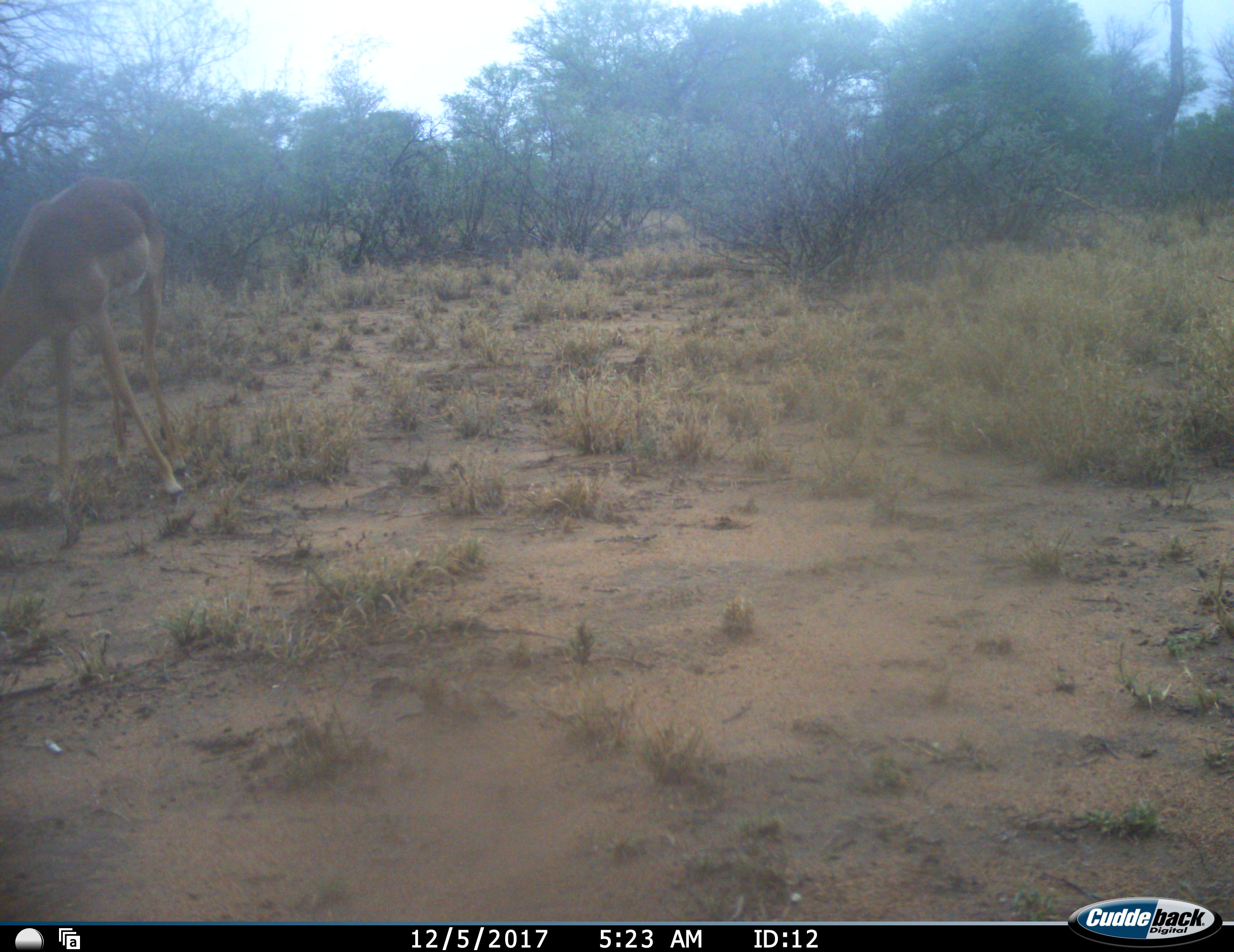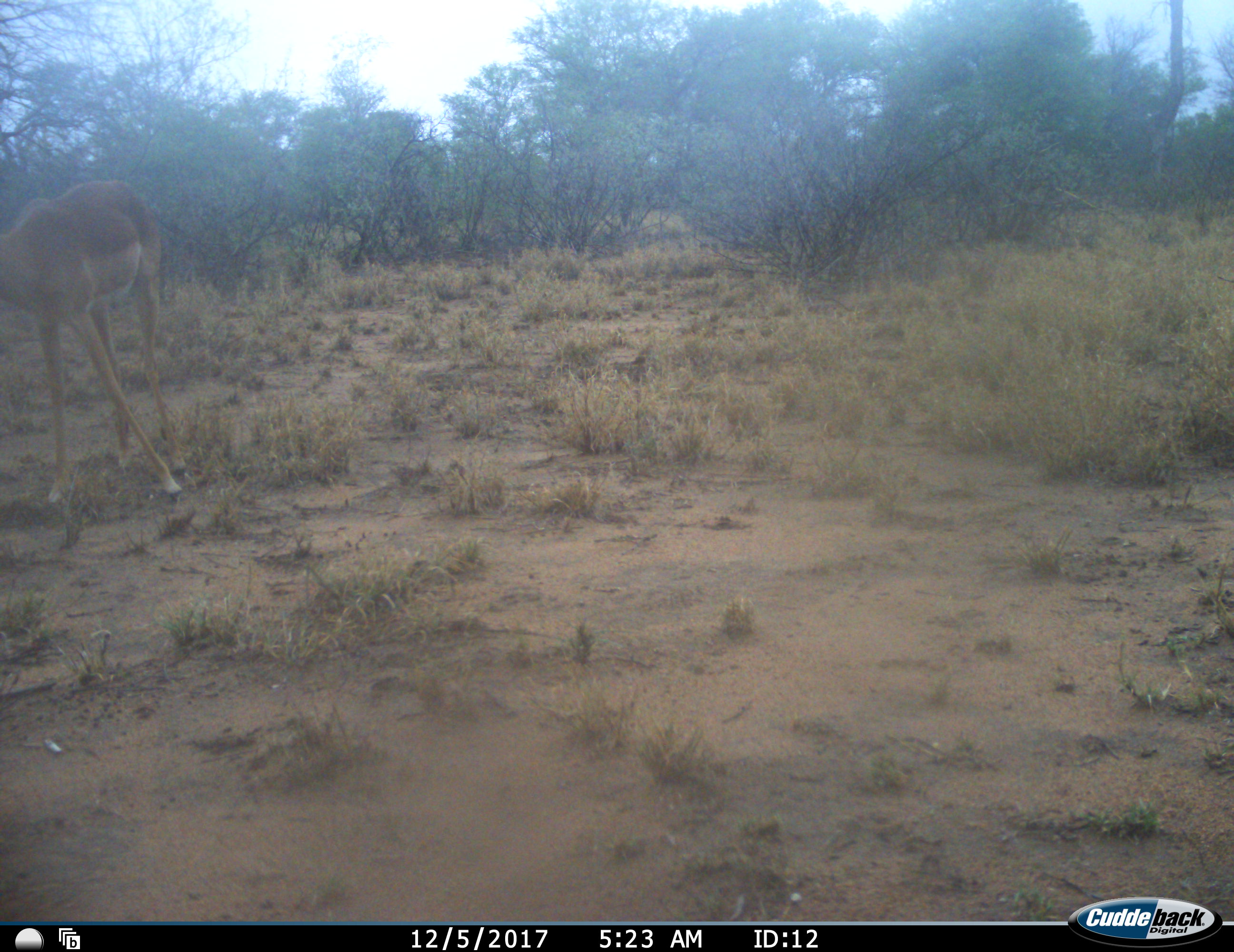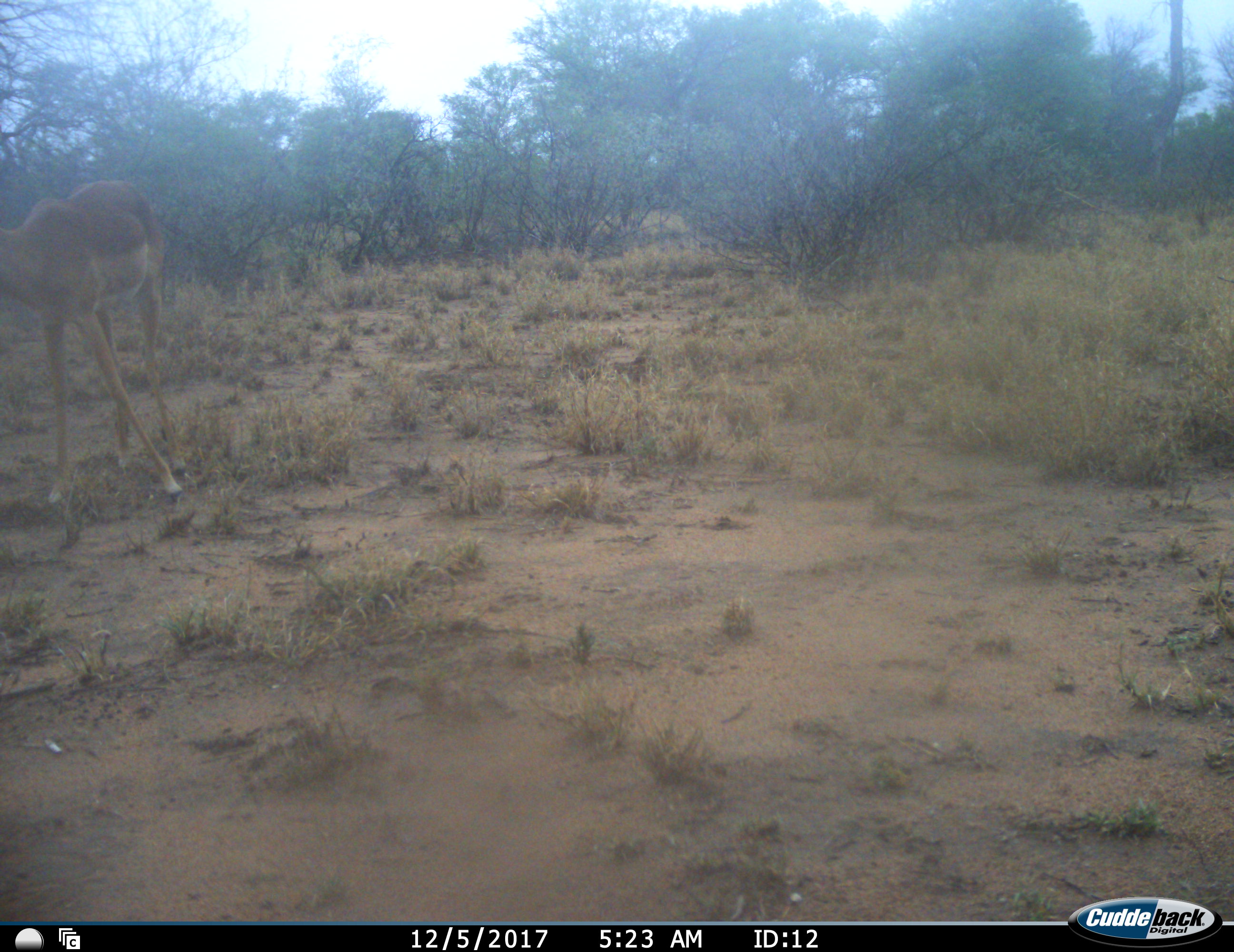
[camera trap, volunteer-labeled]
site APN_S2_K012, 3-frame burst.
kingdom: Animalia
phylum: Chordata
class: Mammalia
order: Artiodactyla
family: Bovidae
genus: Aepyceros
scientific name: Aepyceros melampus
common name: impala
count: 1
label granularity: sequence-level